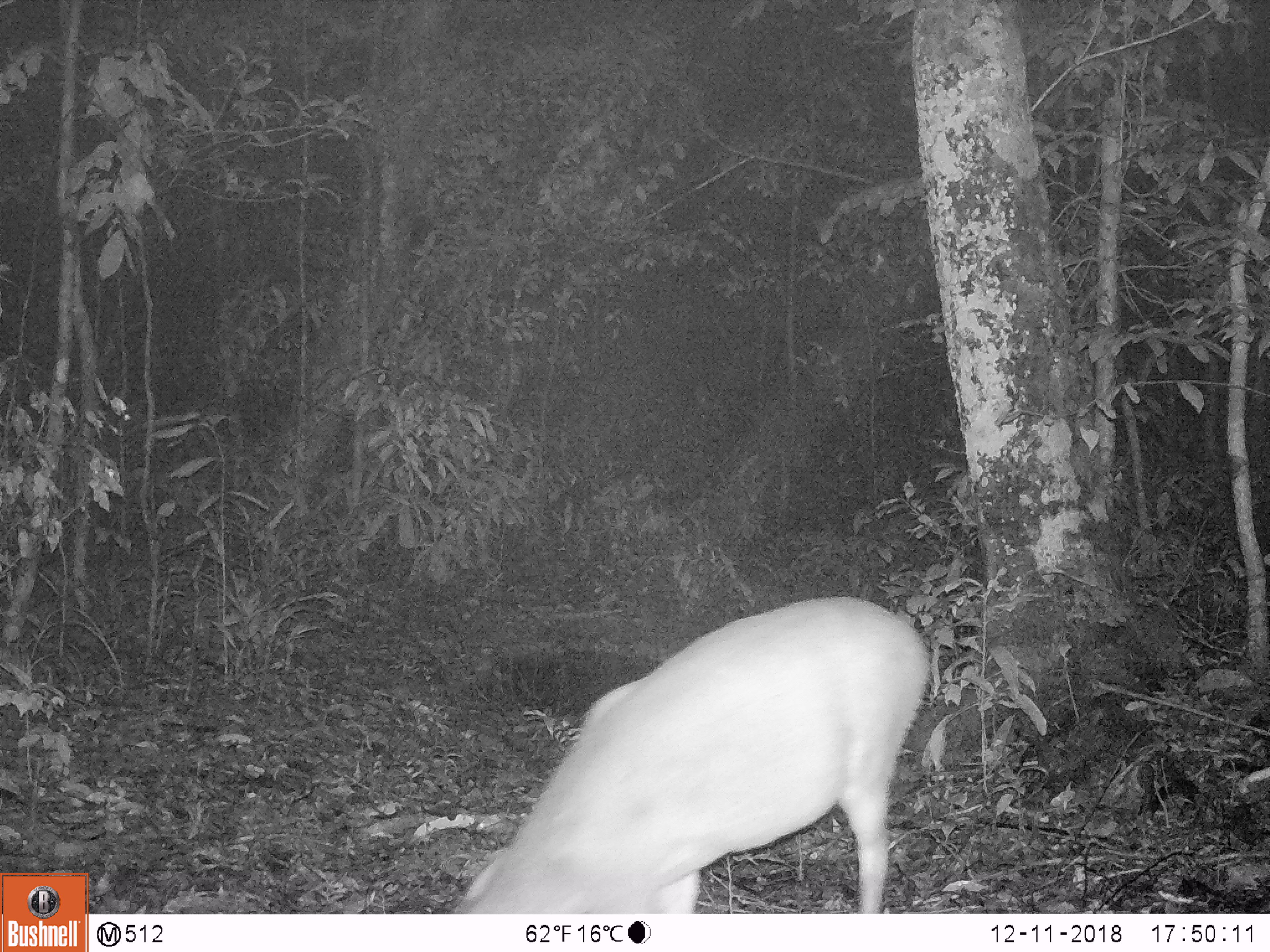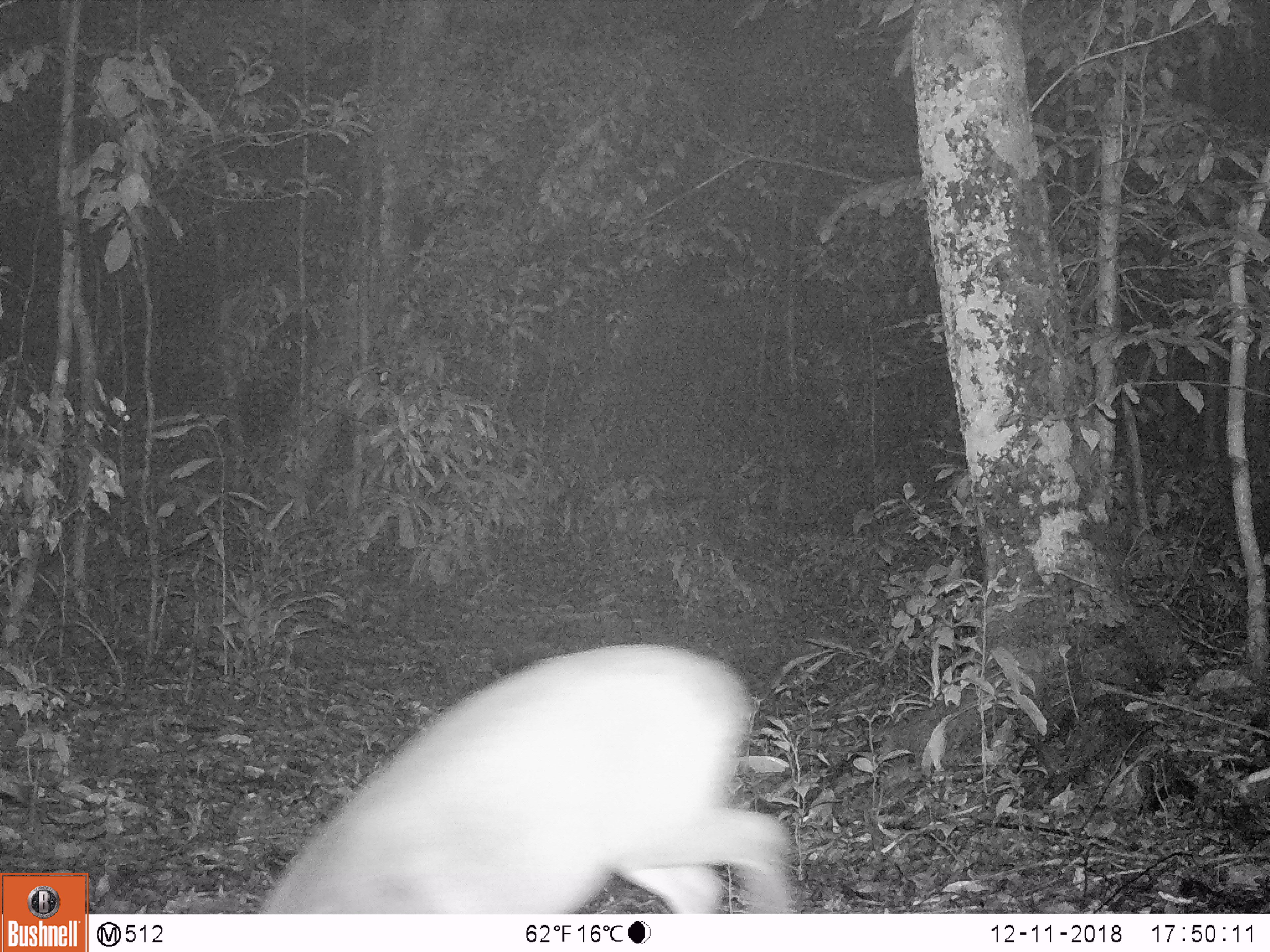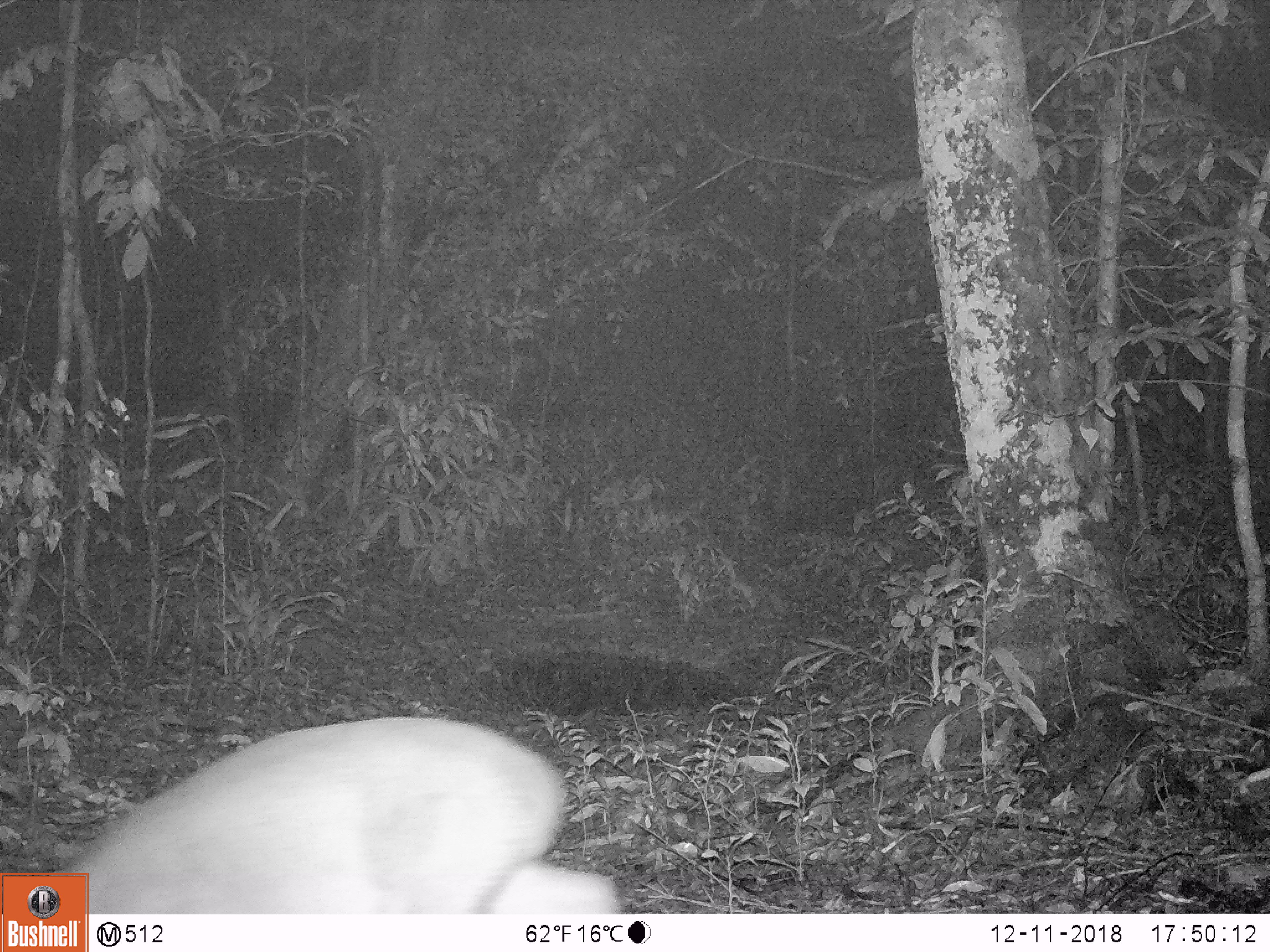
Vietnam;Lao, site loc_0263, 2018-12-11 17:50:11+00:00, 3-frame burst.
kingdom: Animalia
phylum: Chordata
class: Mammalia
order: Artiodactyla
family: Cervidae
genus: Muntiacus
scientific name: Muntiacus vuquangensis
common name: large-antlered muntjac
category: large antlered muntjac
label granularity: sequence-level